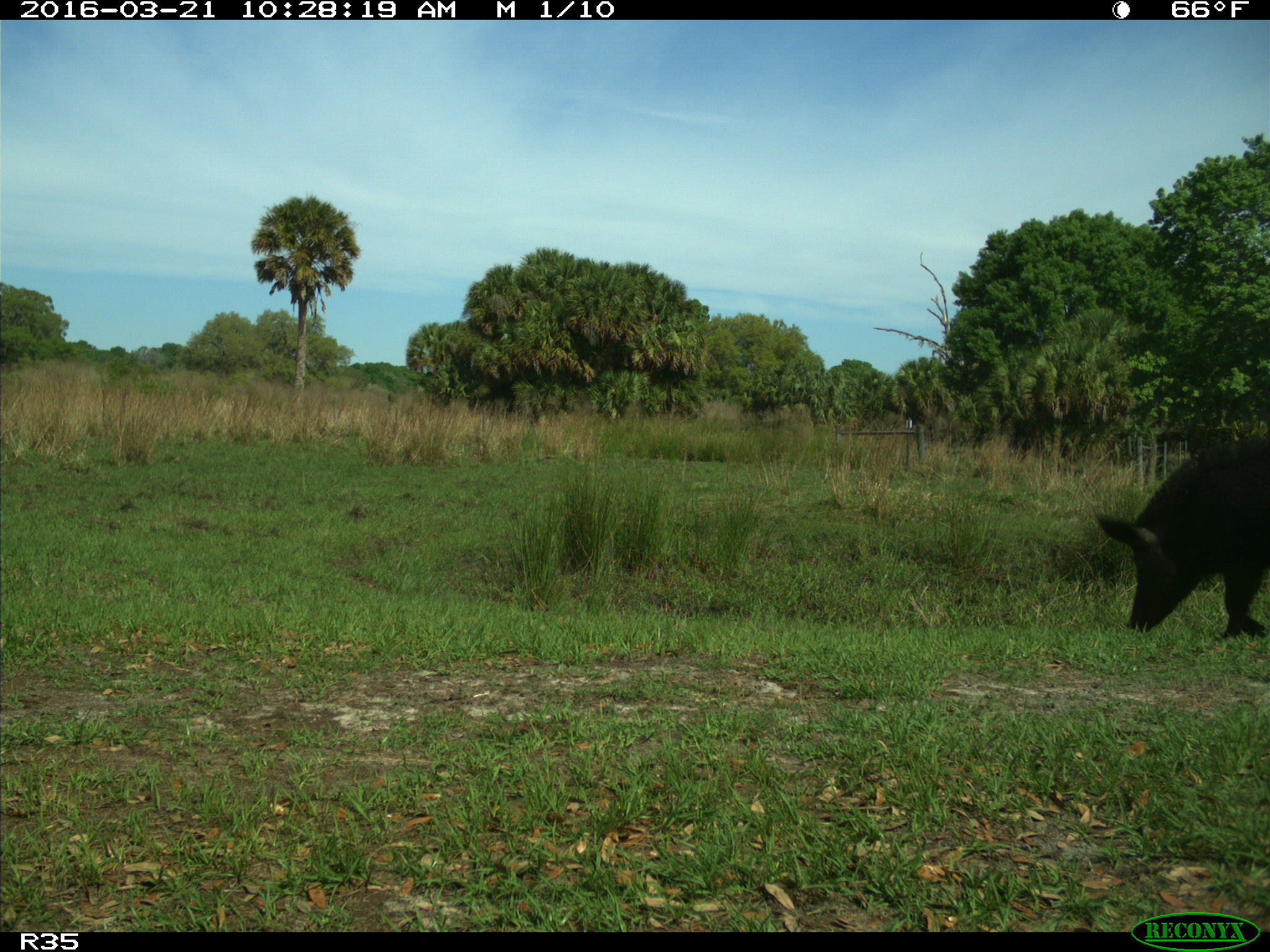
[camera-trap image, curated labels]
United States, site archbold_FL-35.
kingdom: Animalia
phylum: Chordata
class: Mammalia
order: Artiodactyla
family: Suidae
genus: Sus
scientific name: Sus scrofa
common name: wild boar